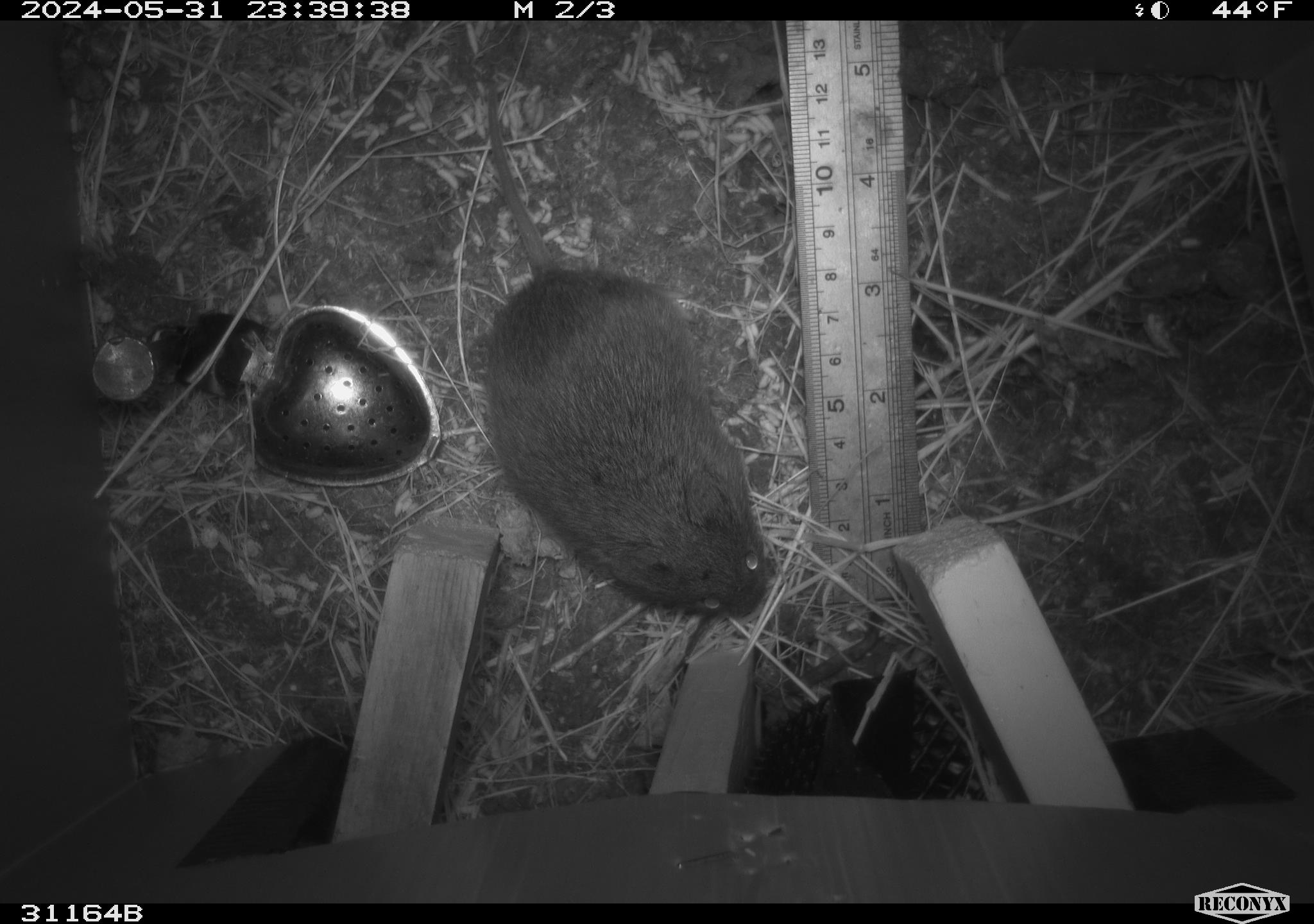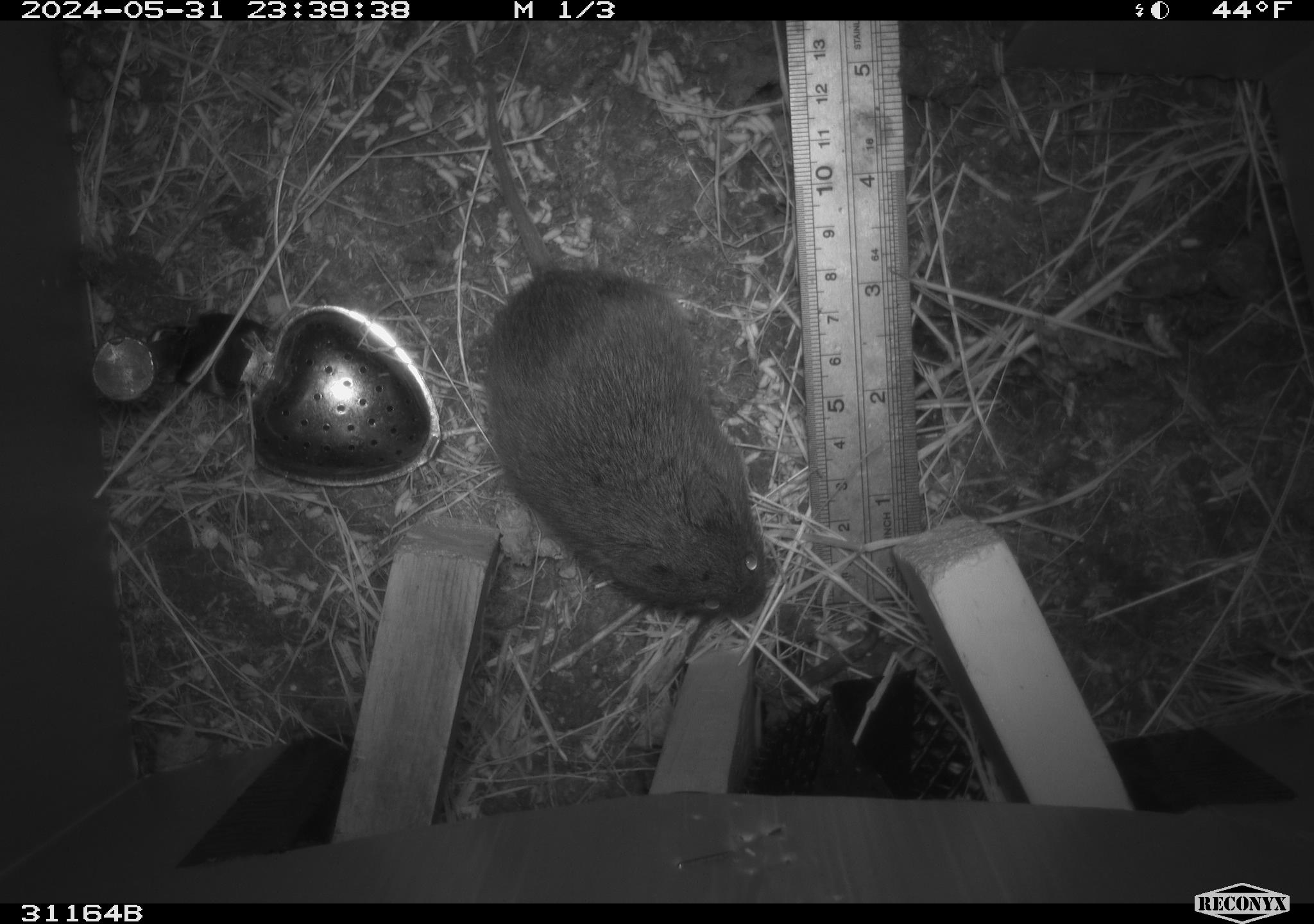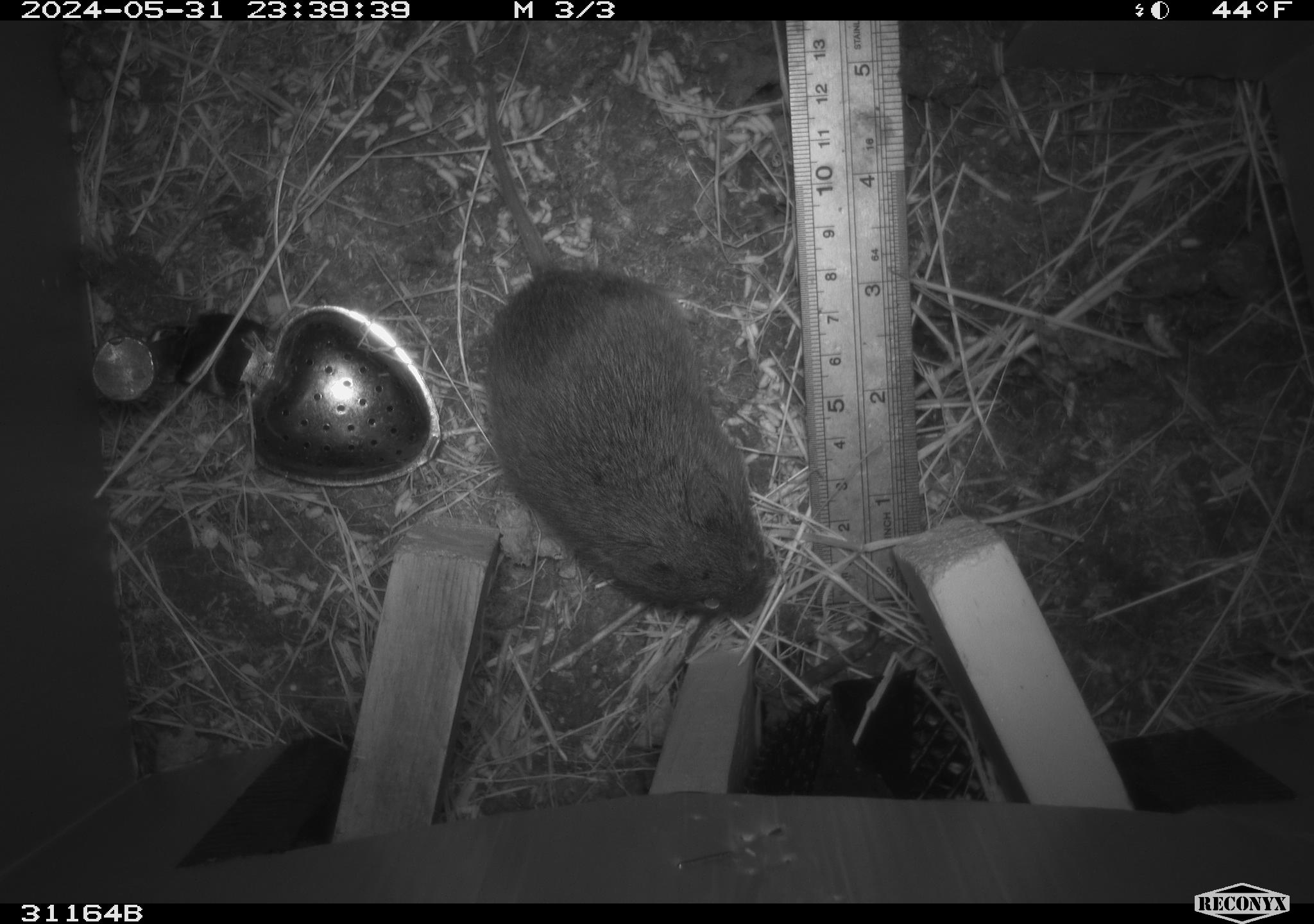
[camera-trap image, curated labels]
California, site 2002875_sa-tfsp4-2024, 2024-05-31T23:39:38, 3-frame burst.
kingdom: Animalia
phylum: Chordata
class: Mammalia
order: Rodentia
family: Cricetidae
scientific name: Arvicolinae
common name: voles, lemmings, and muskrats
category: arvicolinae subfamily